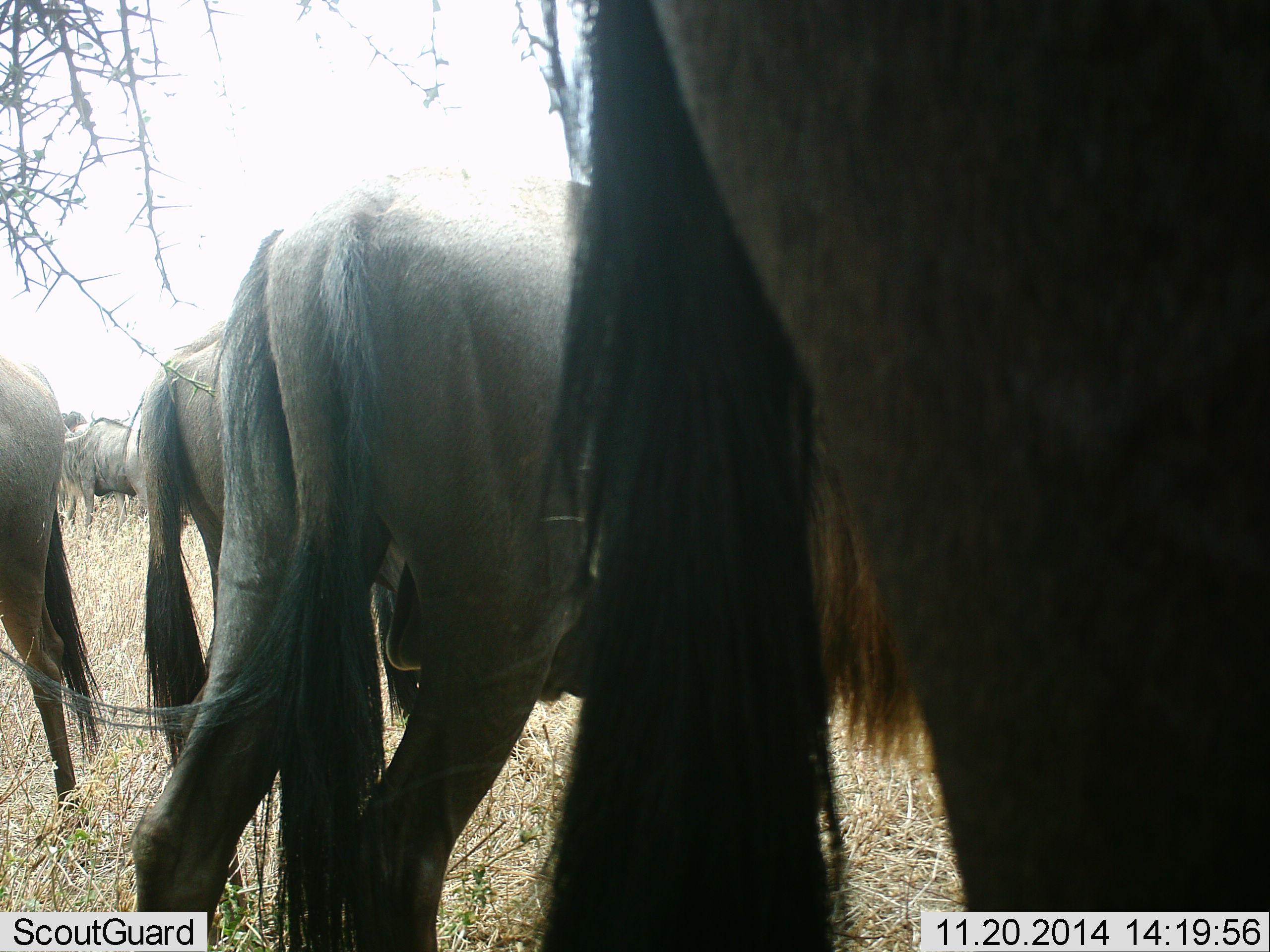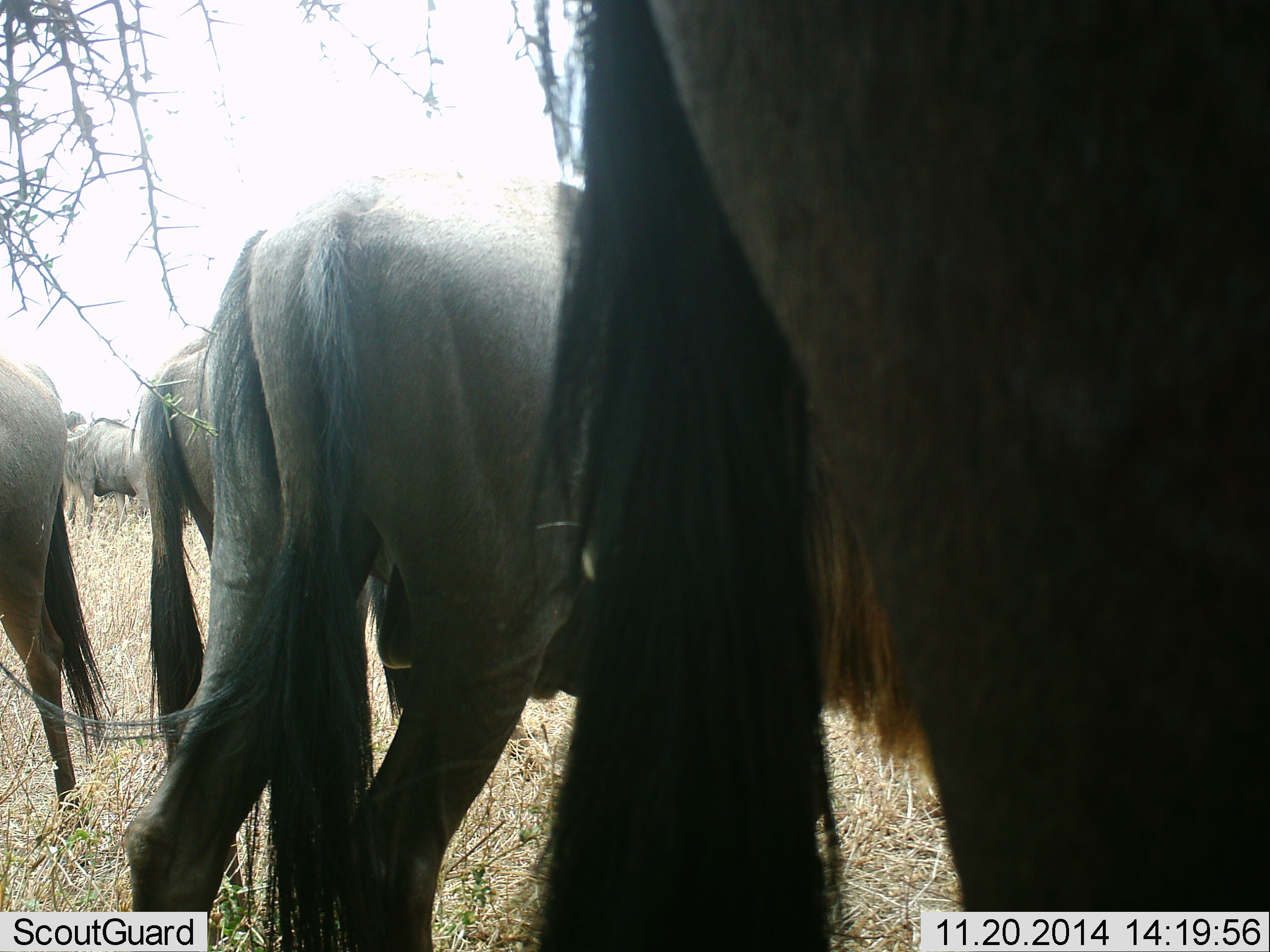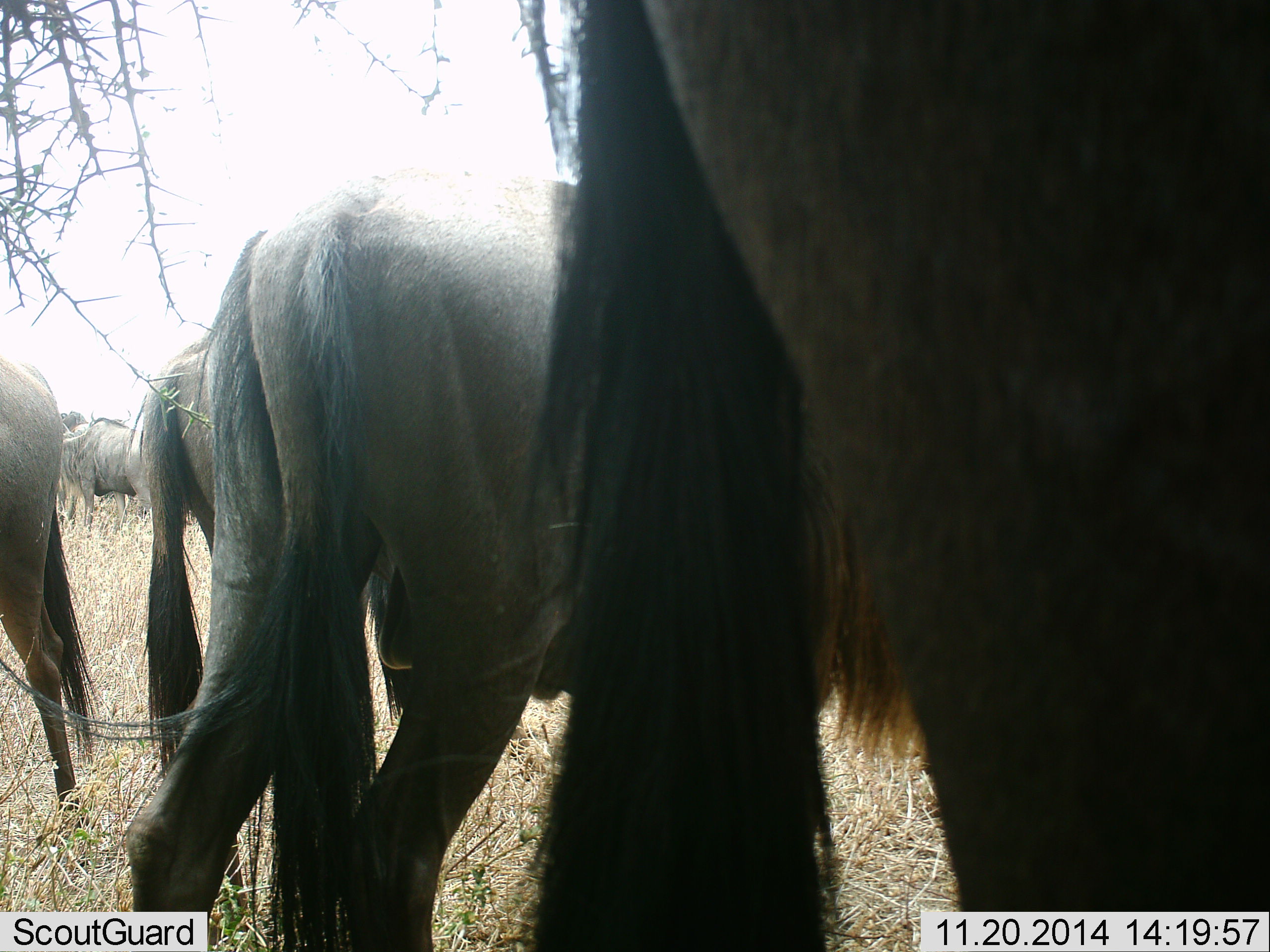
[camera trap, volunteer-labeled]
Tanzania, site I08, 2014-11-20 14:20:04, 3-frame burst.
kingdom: Animalia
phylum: Chordata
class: Mammalia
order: Artiodactyla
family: Bovidae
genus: Connochaetes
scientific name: Connochaetes taurinus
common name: blue wildebeest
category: wildebeest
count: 5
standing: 100%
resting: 0%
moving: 9%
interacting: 0%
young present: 0%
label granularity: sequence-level